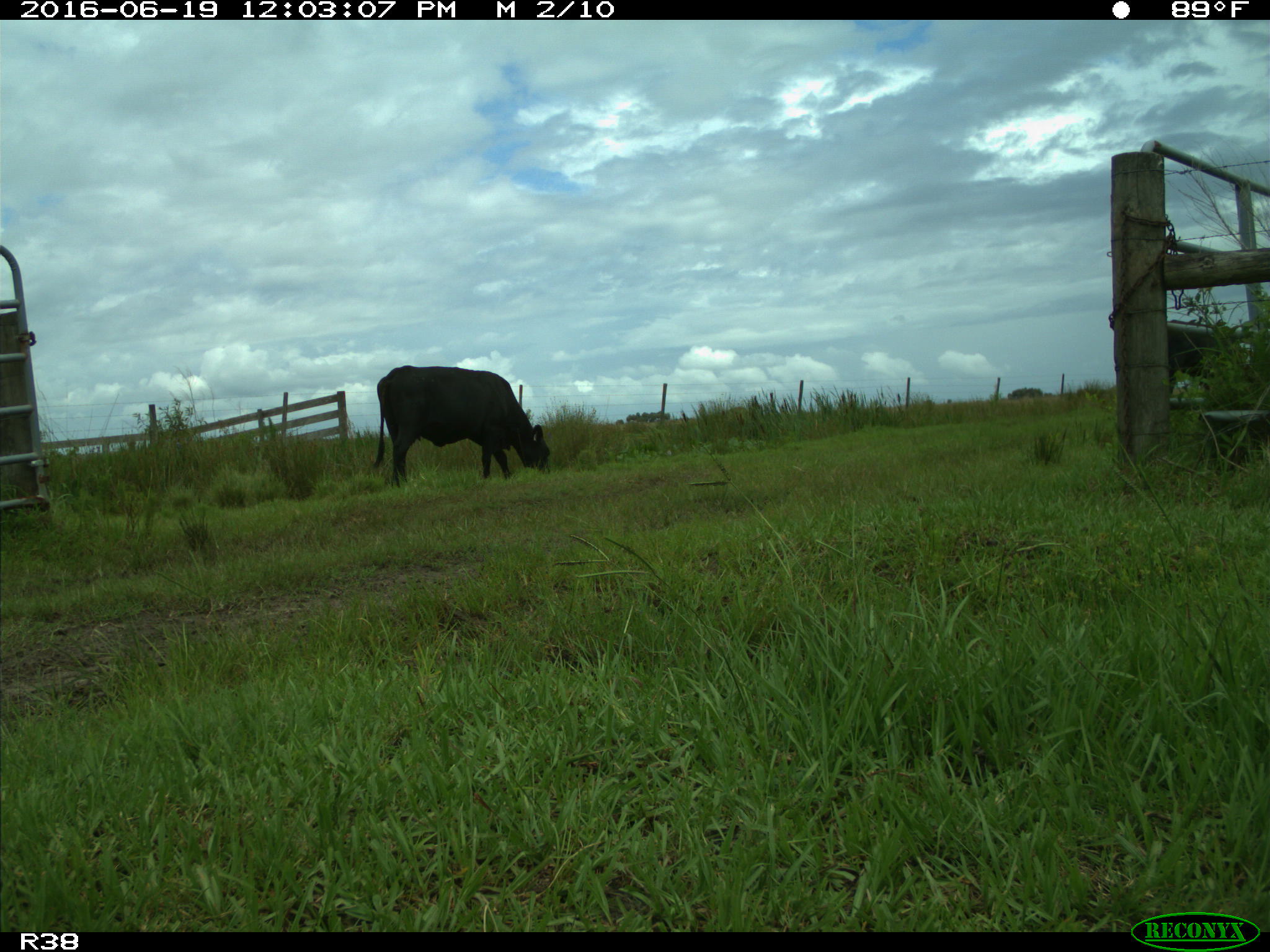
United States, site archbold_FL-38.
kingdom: Animalia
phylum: Chordata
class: Mammalia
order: Artiodactyla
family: Bovidae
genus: Bos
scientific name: Bos taurus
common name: domestic cow